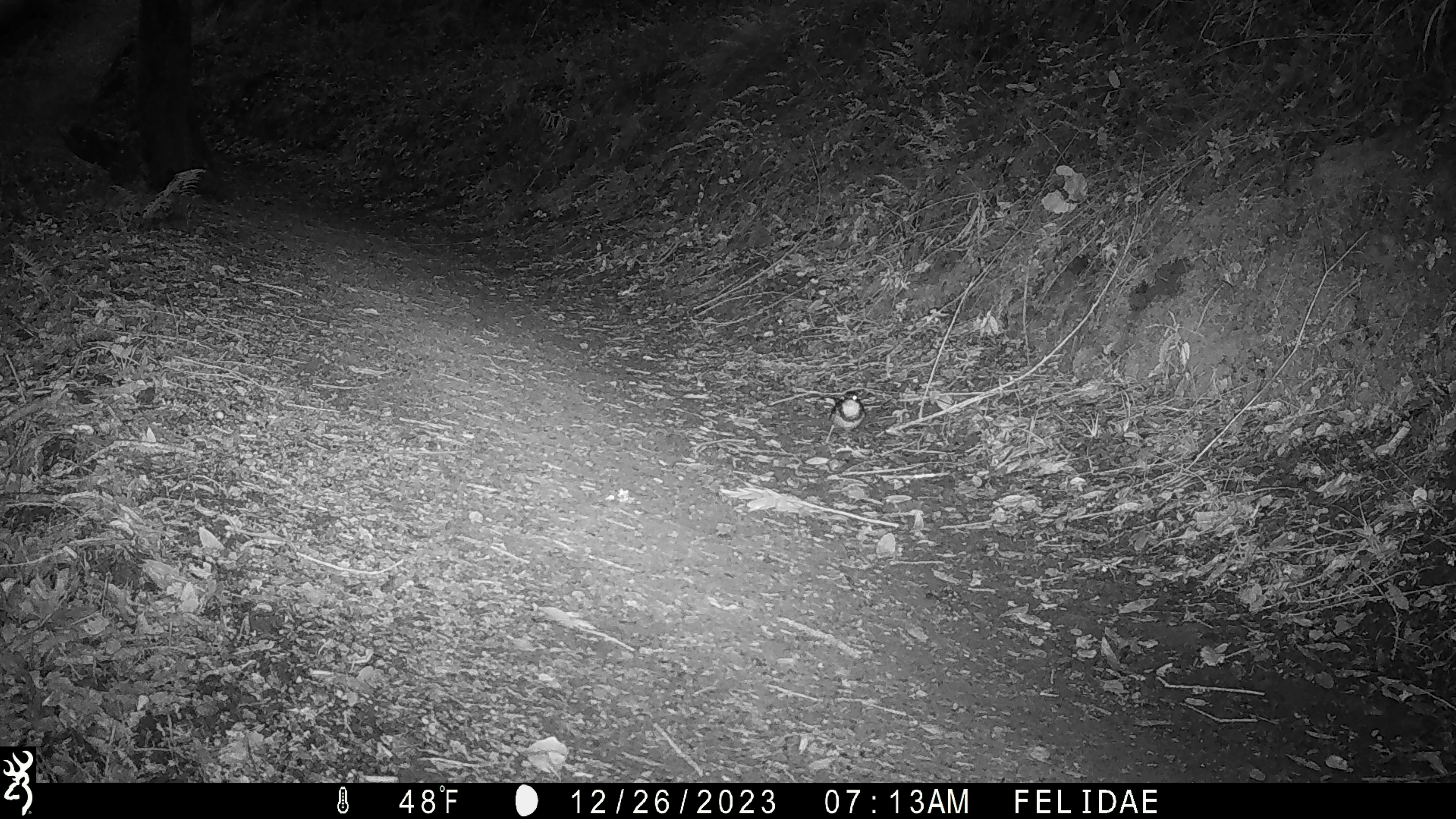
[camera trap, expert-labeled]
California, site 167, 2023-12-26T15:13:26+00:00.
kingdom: Animalia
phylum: Chordata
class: Aves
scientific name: Aves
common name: bird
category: unknown bird